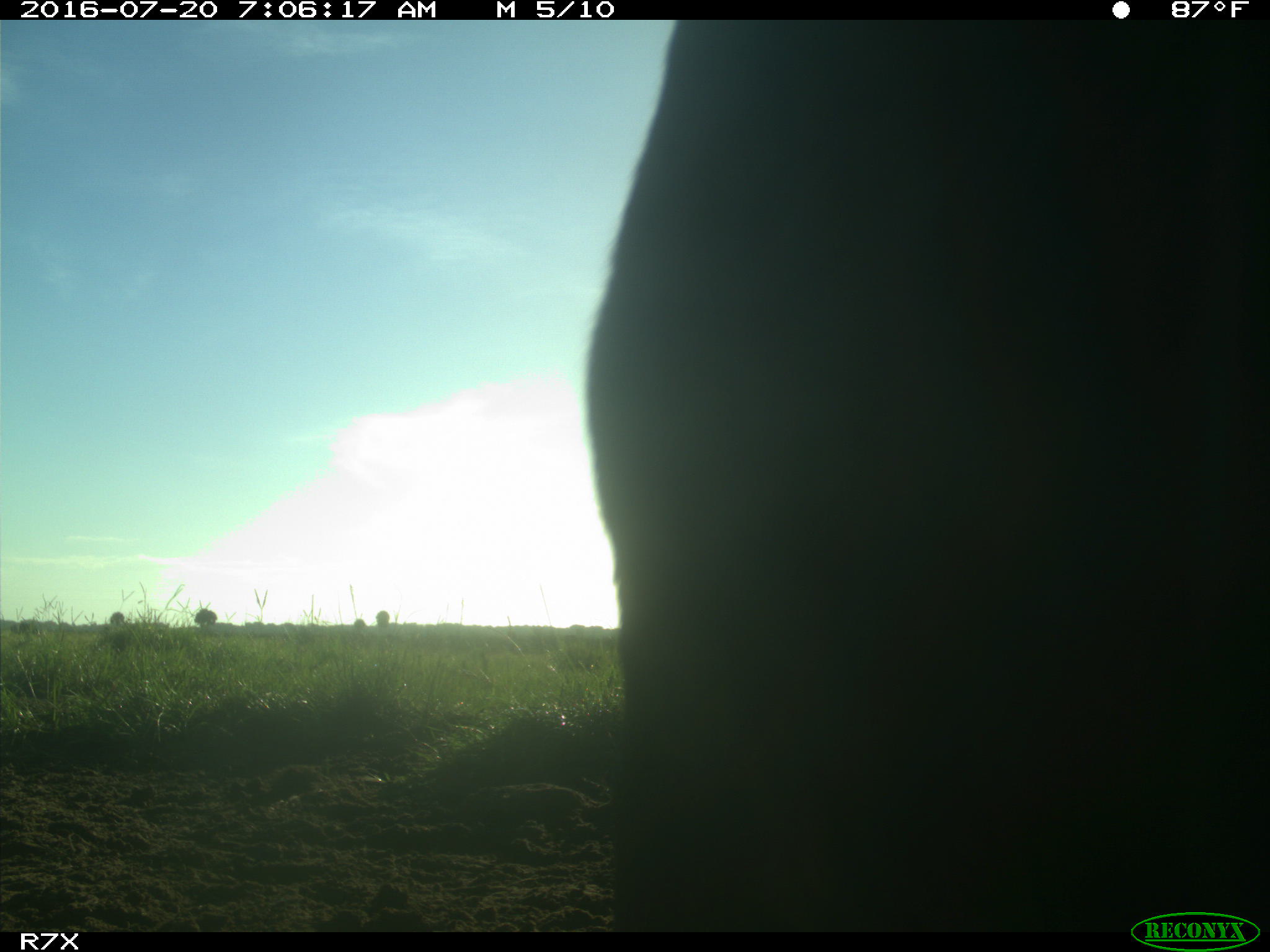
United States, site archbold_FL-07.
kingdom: Animalia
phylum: Chordata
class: Mammalia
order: Artiodactyla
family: Bovidae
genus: Bos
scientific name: Bos taurus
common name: domestic cow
Bos taurus (domestic cow).